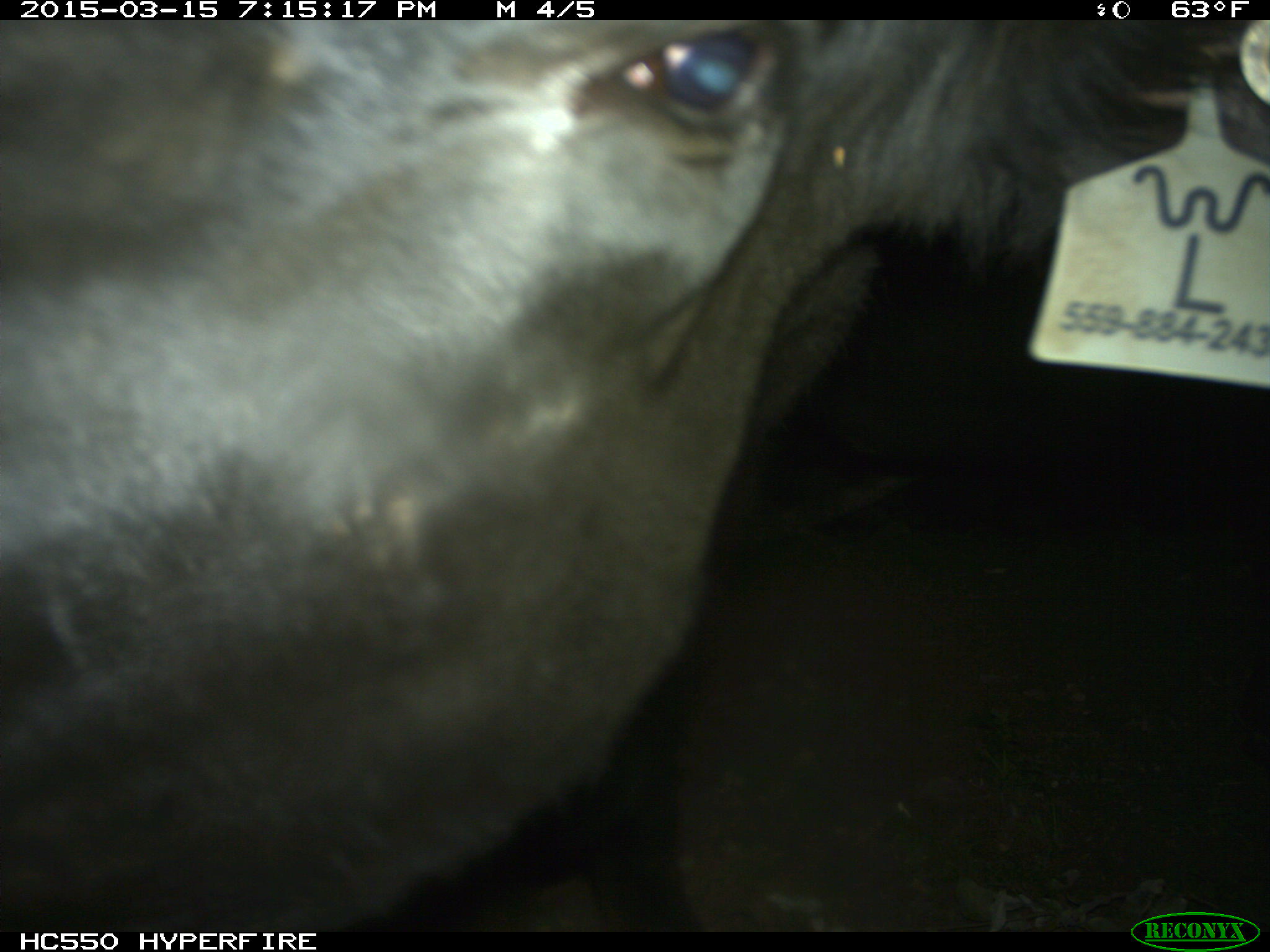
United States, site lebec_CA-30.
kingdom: Animalia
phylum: Chordata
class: Mammalia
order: Artiodactyla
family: Bovidae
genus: Bos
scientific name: Bos taurus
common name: domestic cow